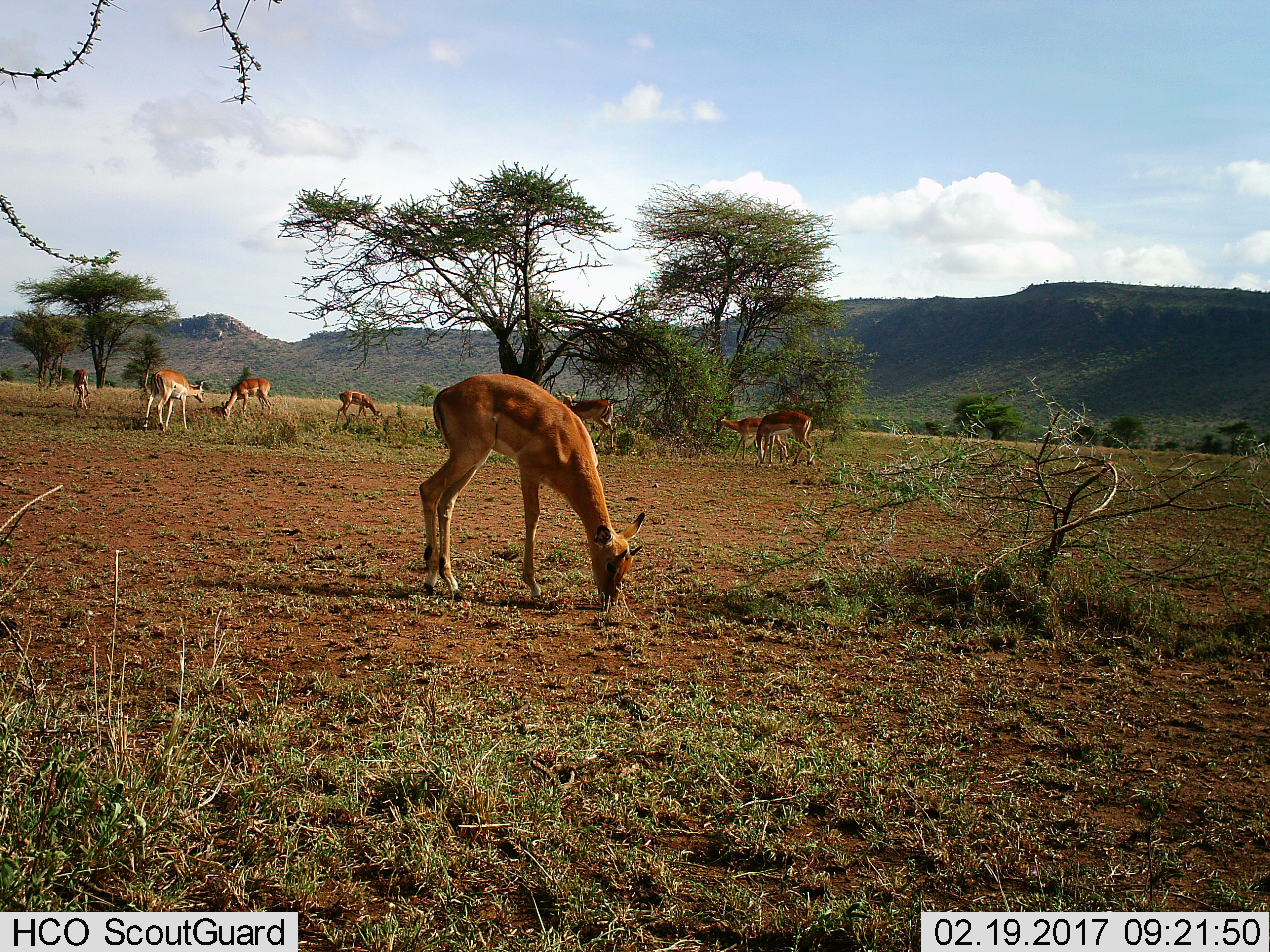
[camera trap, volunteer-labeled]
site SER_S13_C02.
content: unidentified animal